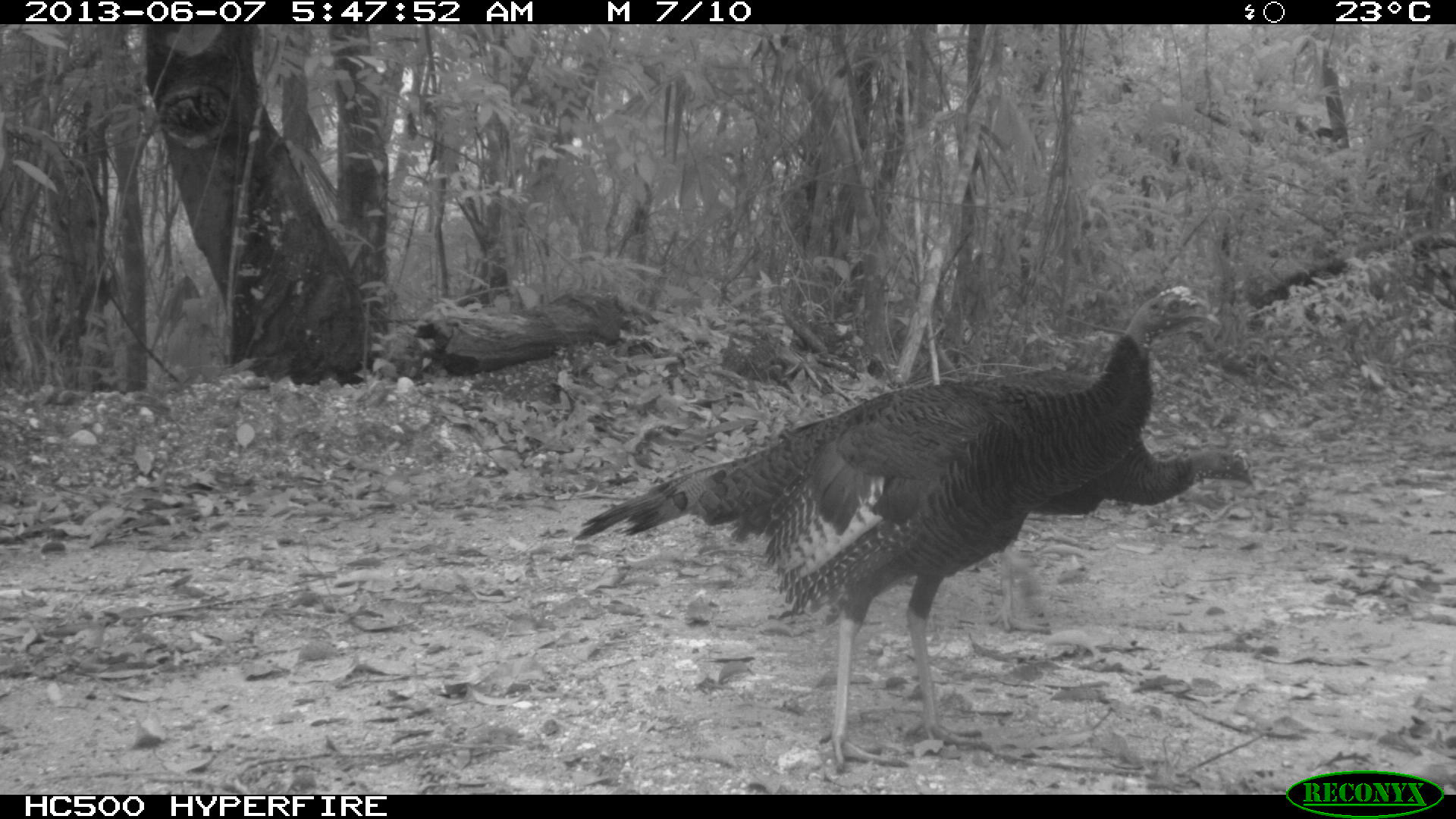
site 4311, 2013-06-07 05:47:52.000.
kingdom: Animalia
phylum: Chordata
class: Aves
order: Galliformes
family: Phasianidae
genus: Meleagris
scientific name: Meleagris ocellata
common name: ocellated turkey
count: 2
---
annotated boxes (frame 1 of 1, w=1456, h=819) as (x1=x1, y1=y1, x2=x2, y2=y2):
meleagris ocellata: (x1=570, y1=285, x2=1221, y2=770); (x1=922, y1=367, x2=1257, y2=632)